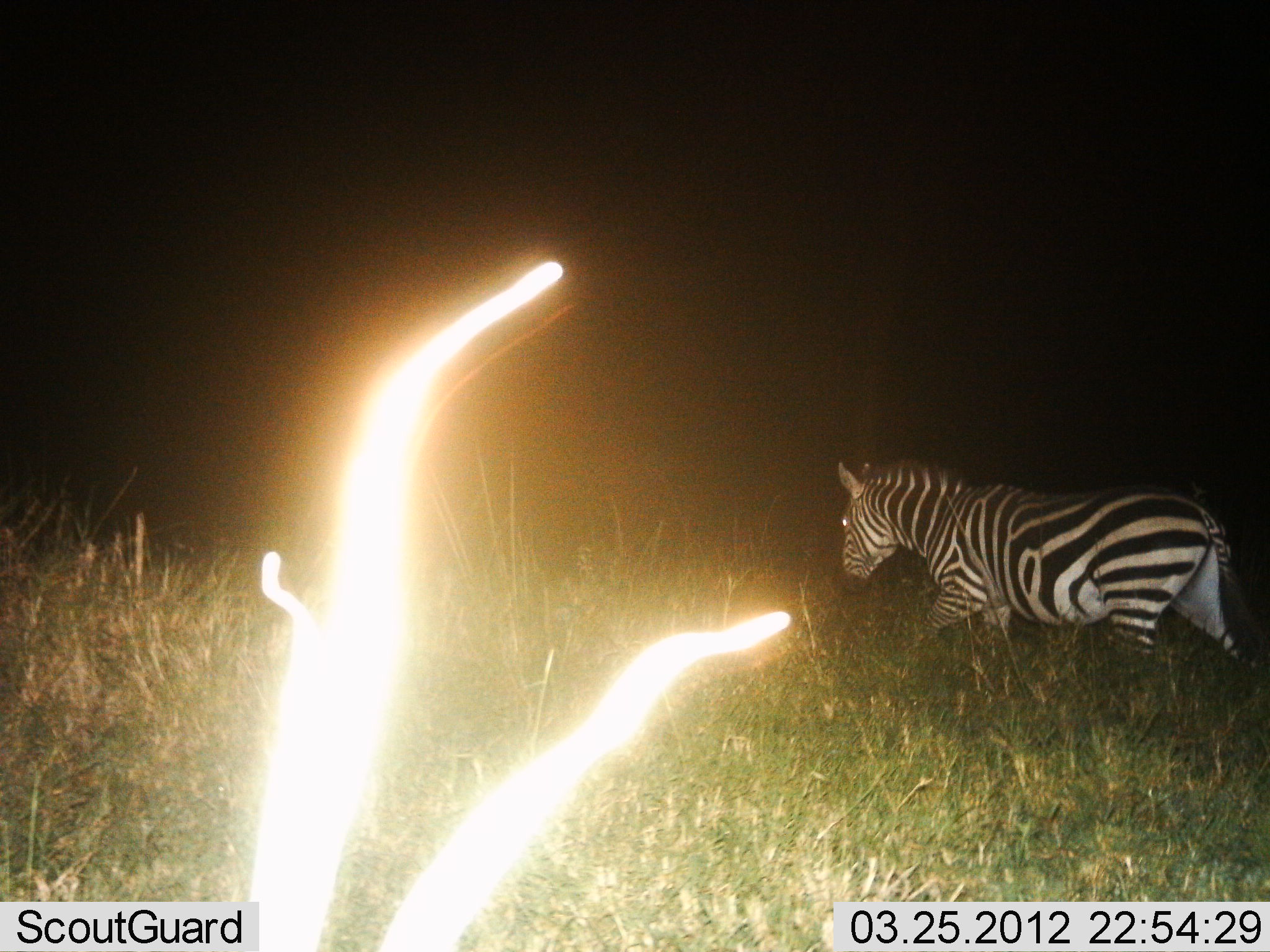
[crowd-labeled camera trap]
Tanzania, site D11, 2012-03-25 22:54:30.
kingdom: Animalia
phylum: Chordata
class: Mammalia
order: Perissodactyla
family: Equidae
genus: Equus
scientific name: Equus quagga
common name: plains zebra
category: zebra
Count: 1.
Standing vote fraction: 0%.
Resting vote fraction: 0%.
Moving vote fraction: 100%.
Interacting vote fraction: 0%.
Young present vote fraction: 0%.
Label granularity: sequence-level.